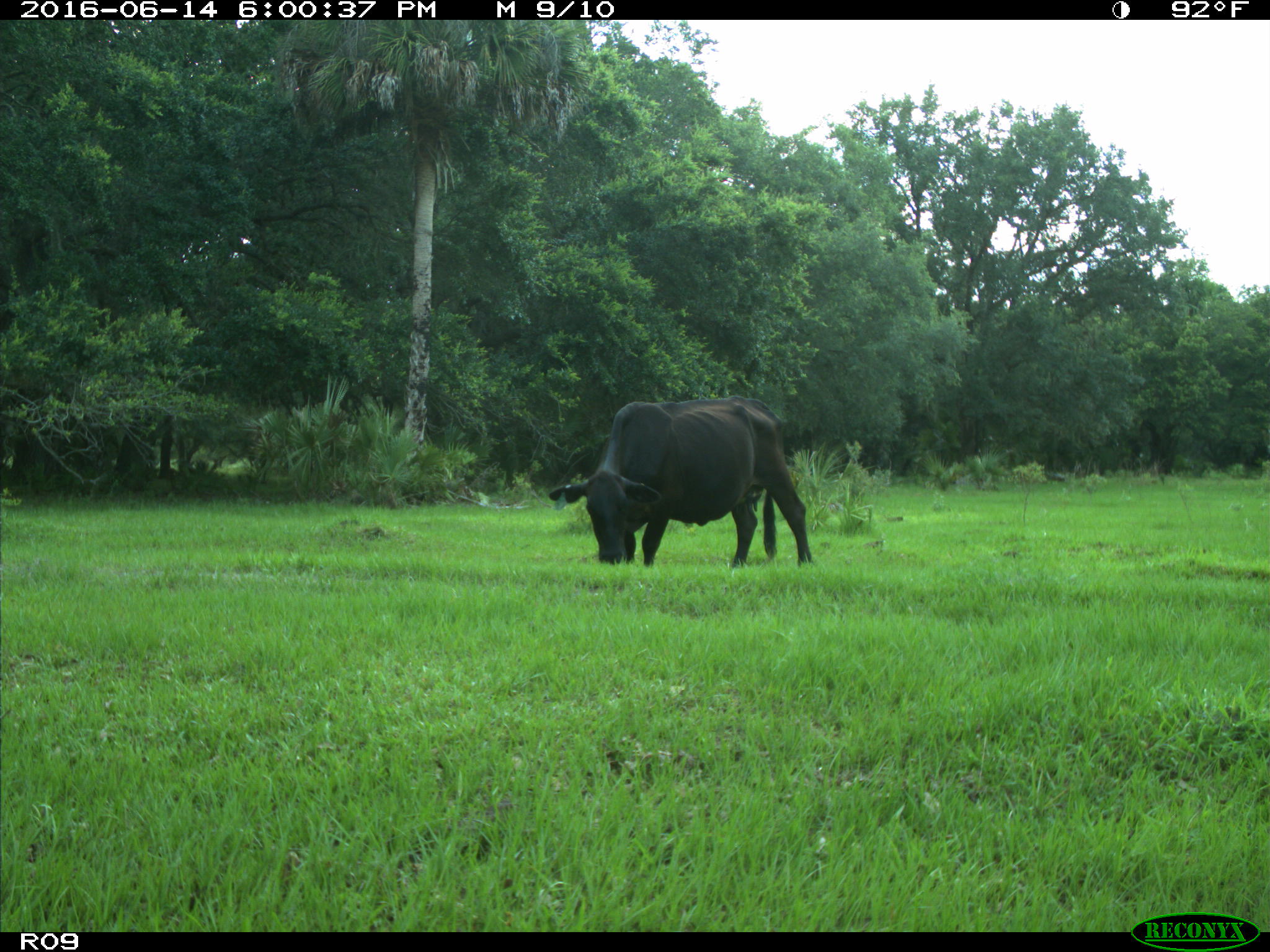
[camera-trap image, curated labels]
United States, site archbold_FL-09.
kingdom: Animalia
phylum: Chordata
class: Mammalia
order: Artiodactyla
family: Bovidae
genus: Bos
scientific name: Bos taurus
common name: domestic cow